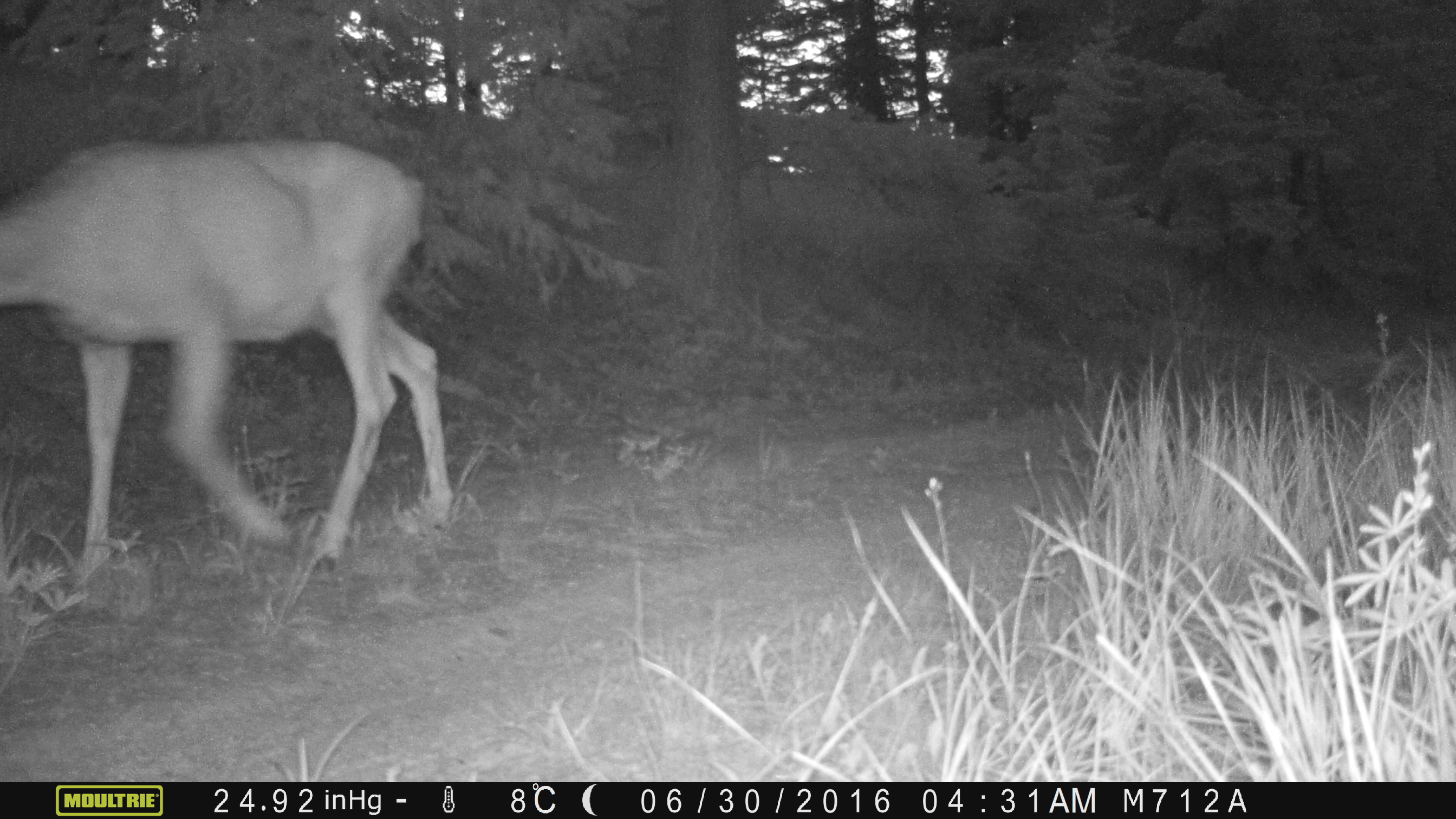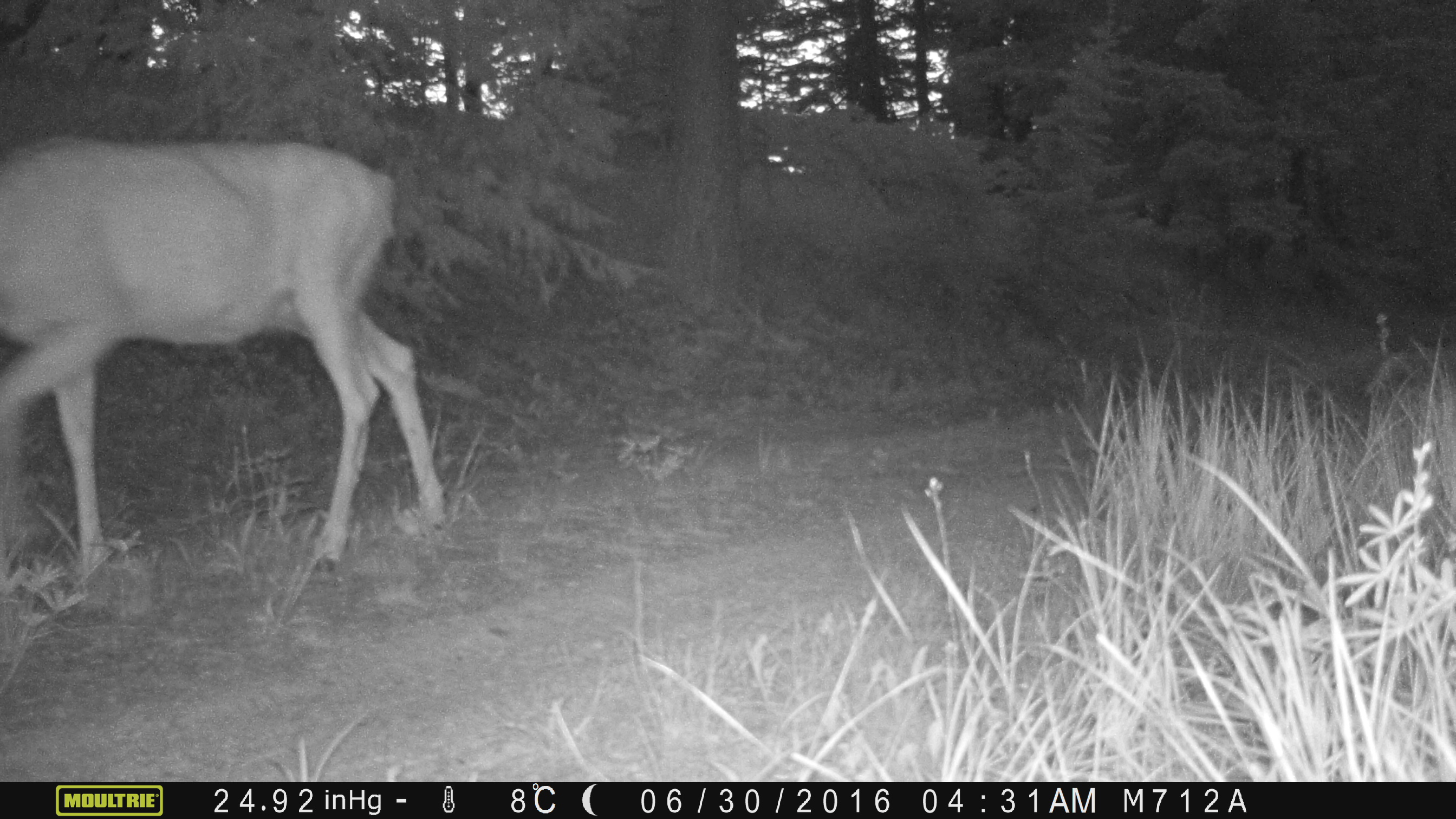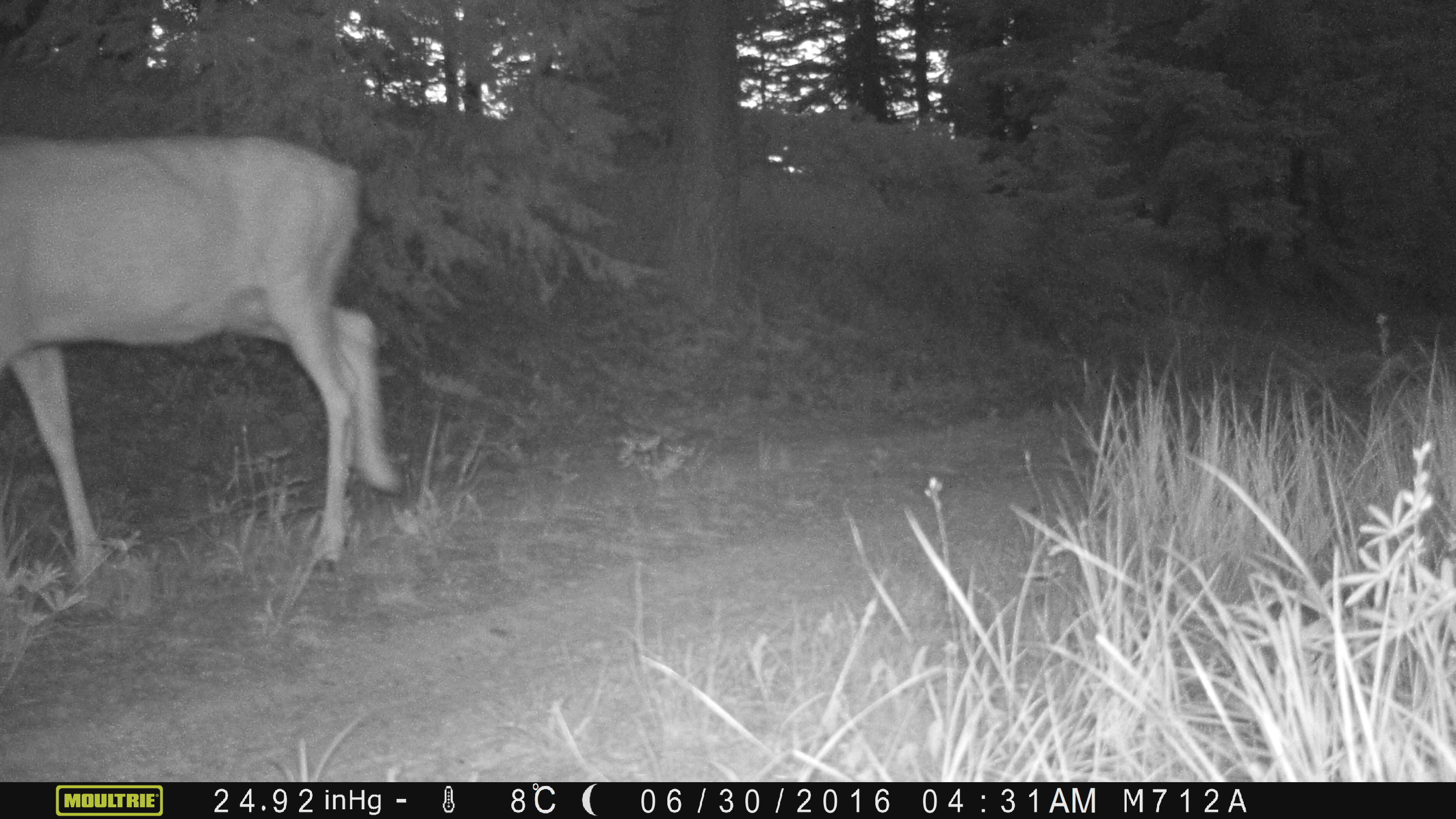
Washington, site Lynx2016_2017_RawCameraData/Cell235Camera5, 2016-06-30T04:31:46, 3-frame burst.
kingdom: Animalia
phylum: Chordata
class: Mammalia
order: Artiodactyla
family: Cervidae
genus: Odocoileus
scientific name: Odocoileus hemionus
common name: mule deer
Odocoileus hemionus (mule deer). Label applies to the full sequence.